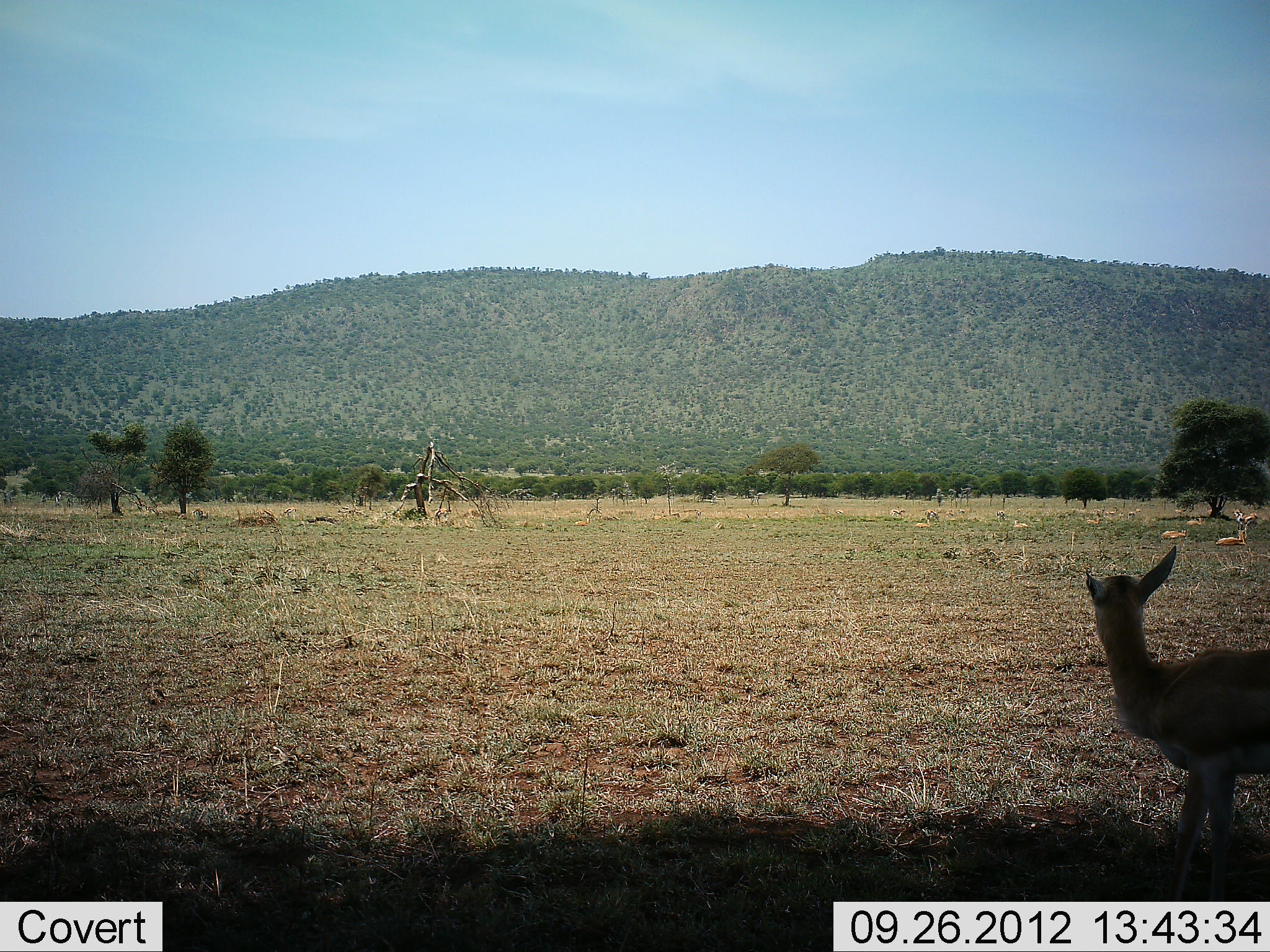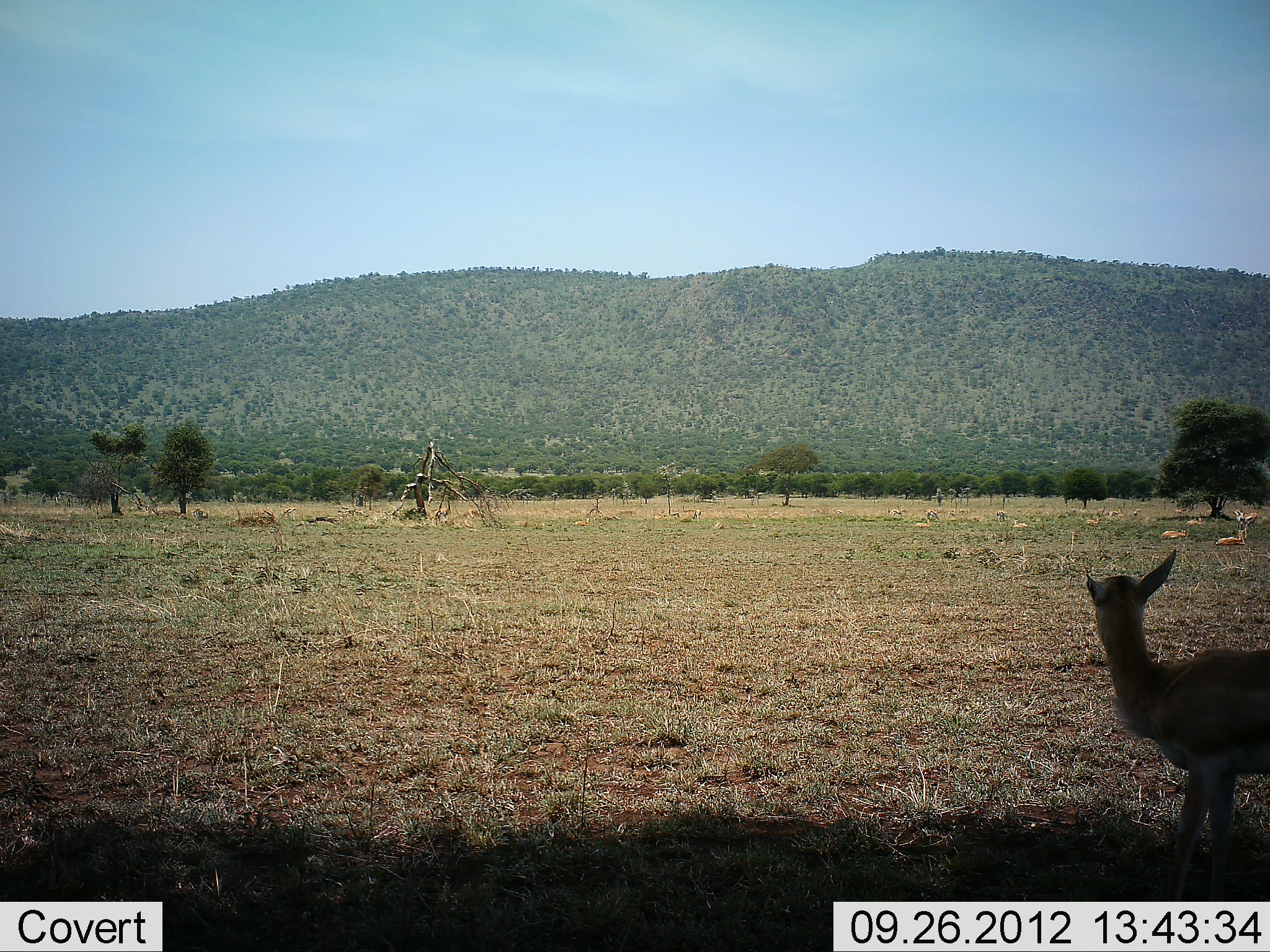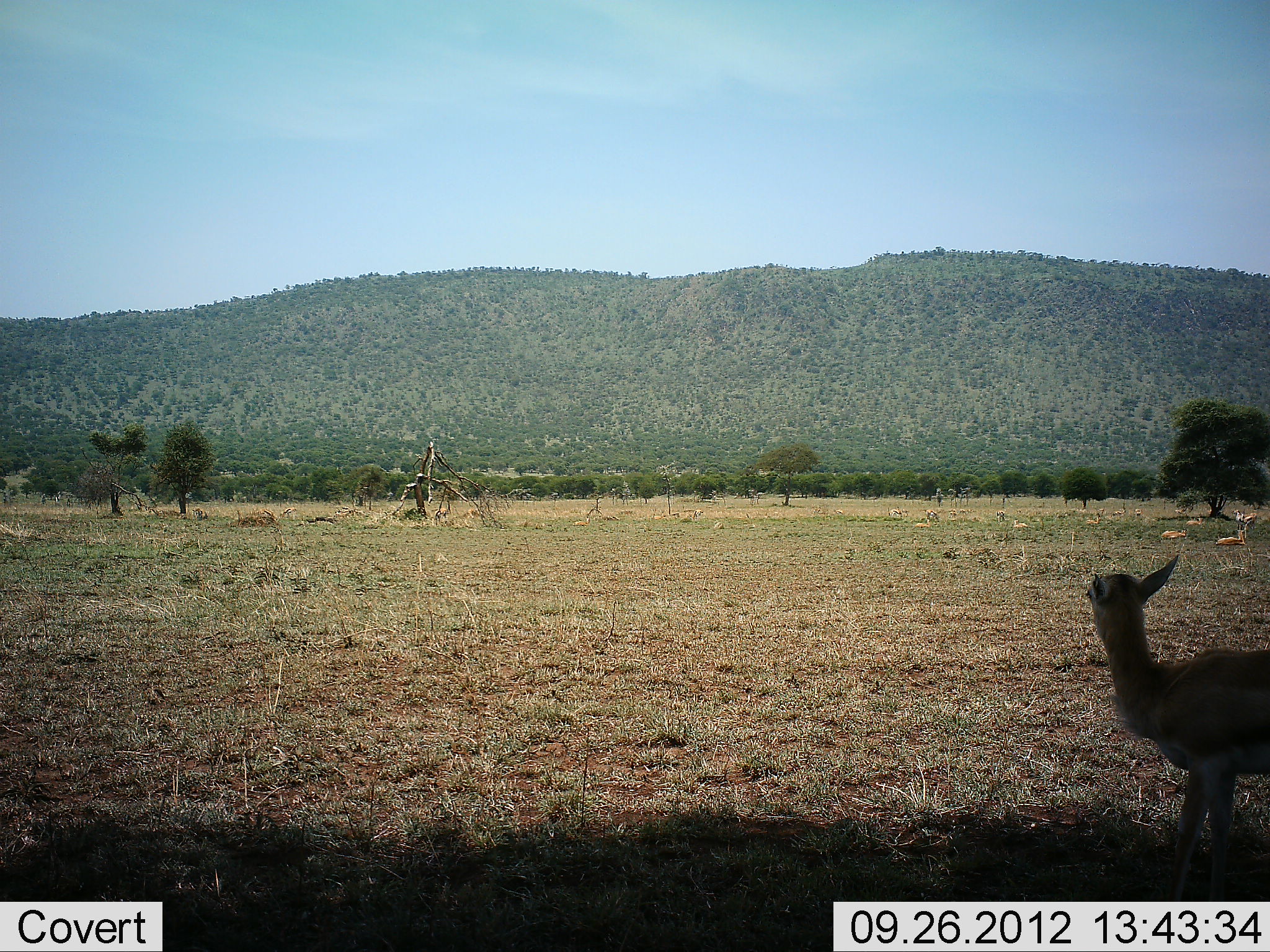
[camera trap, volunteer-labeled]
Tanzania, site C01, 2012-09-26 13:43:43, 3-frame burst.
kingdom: Animalia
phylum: Chordata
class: Mammalia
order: Artiodactyla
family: Bovidae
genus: Nanger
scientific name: Nanger granti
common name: grant's gazelle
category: gazellegrants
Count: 1.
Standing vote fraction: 100%.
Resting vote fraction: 40%.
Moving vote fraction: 0%.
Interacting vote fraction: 0%.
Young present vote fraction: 0%.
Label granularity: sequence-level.